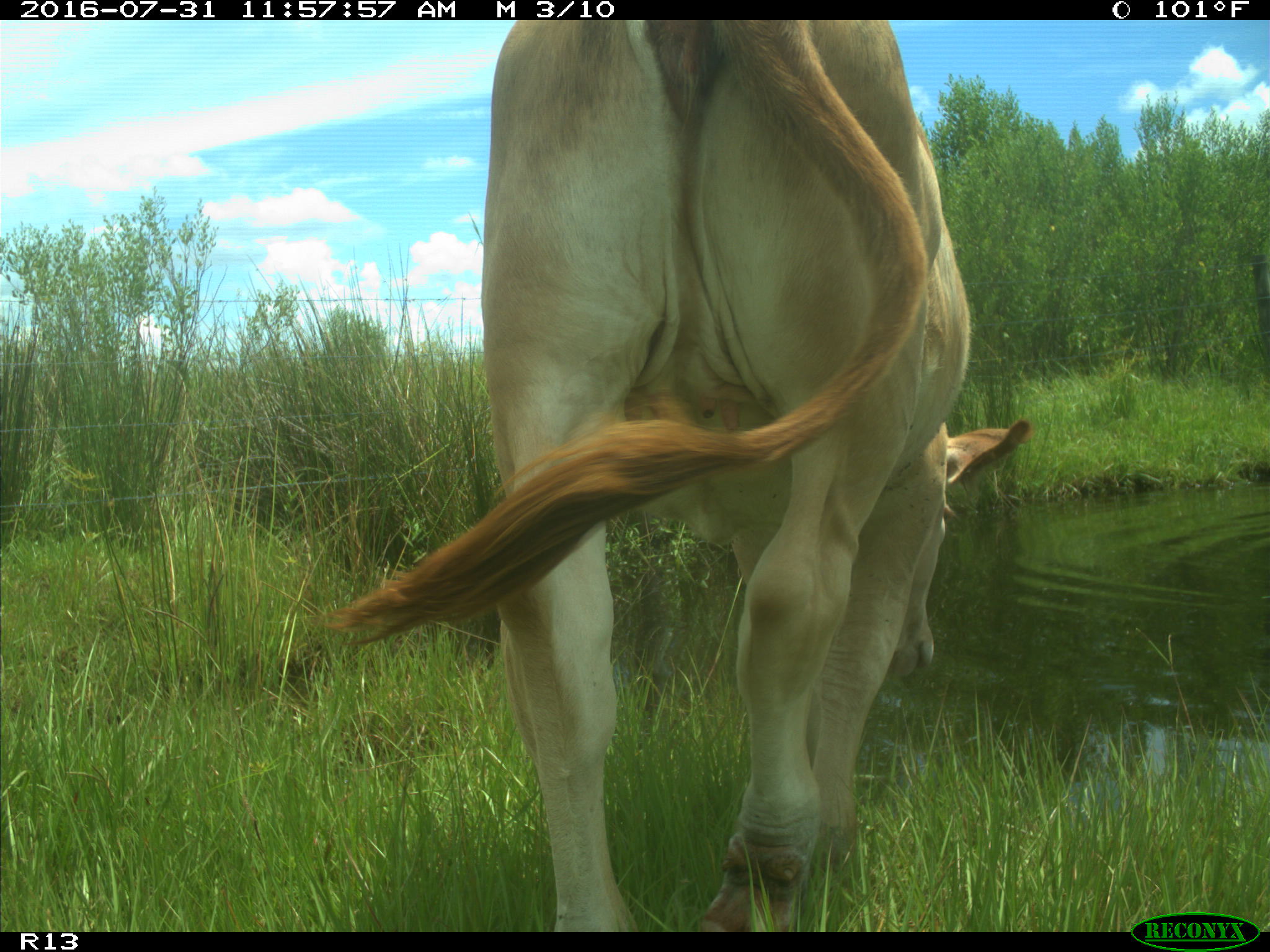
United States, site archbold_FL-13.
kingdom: Animalia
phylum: Chordata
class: Mammalia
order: Artiodactyla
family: Bovidae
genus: Bos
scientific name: Bos taurus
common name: domestic cow